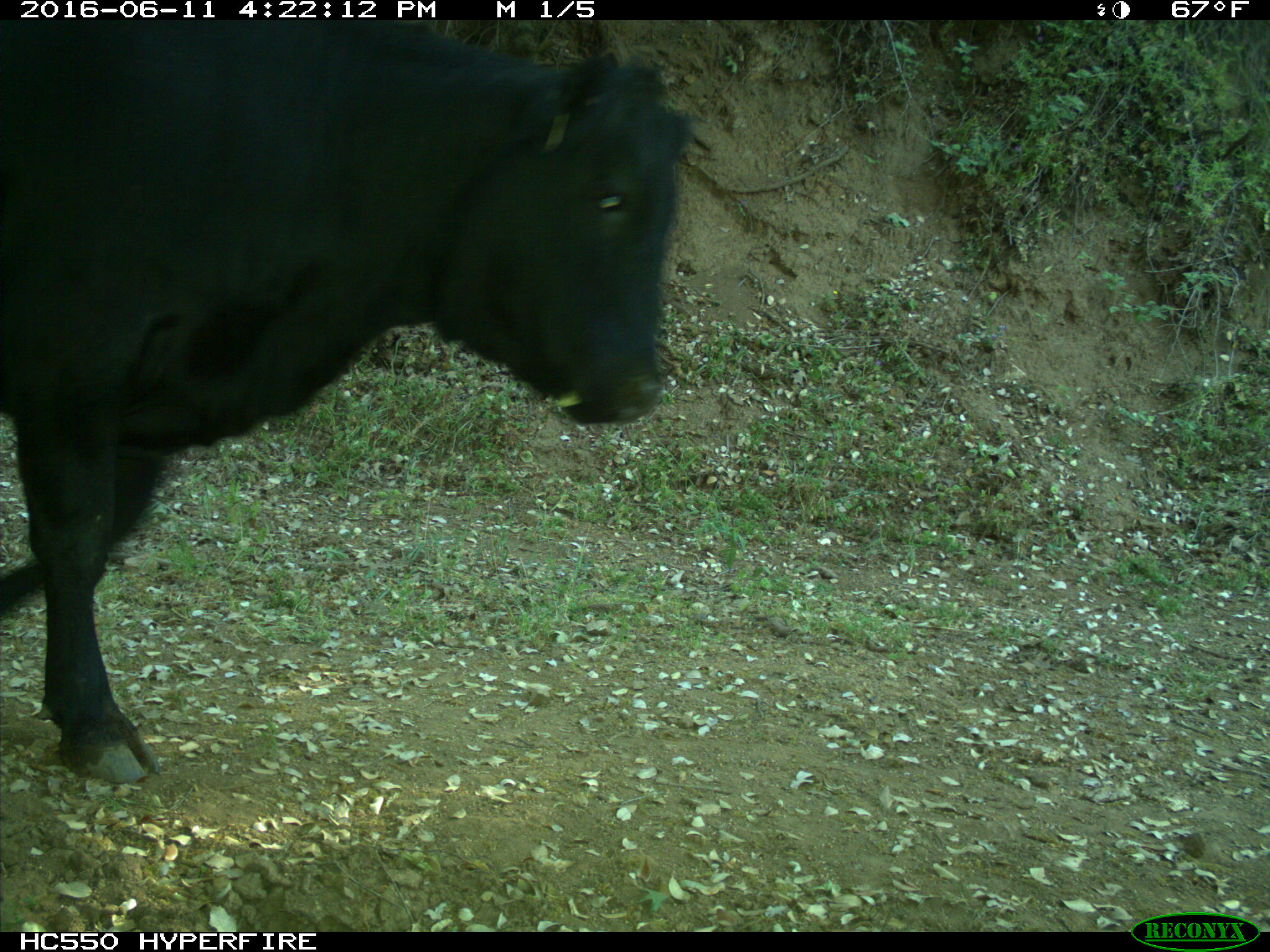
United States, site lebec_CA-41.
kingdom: Animalia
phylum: Chordata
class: Mammalia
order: Artiodactyla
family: Bovidae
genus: Bos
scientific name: Bos taurus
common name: domestic cow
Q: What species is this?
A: Bos taurus (domestic cow).